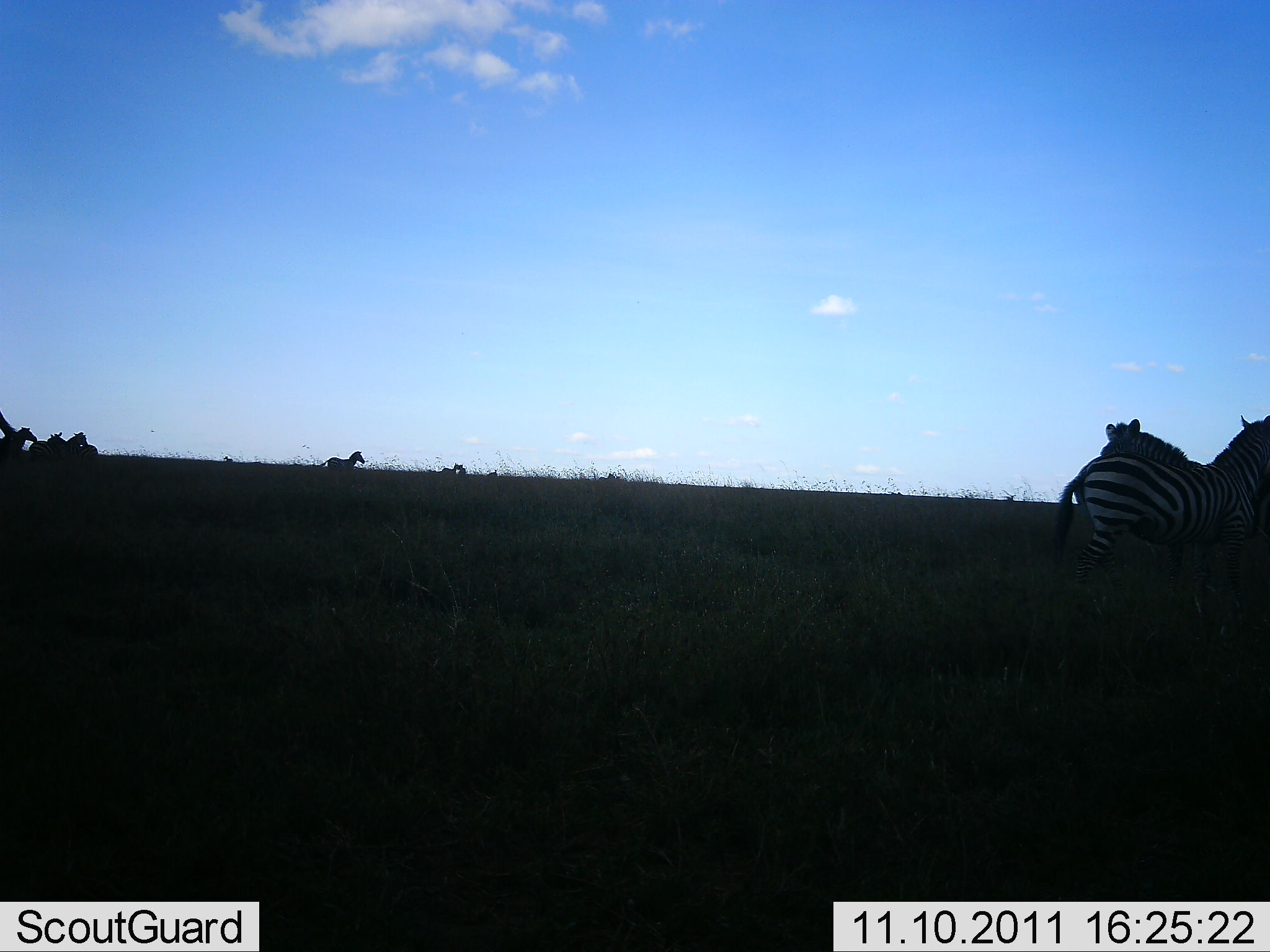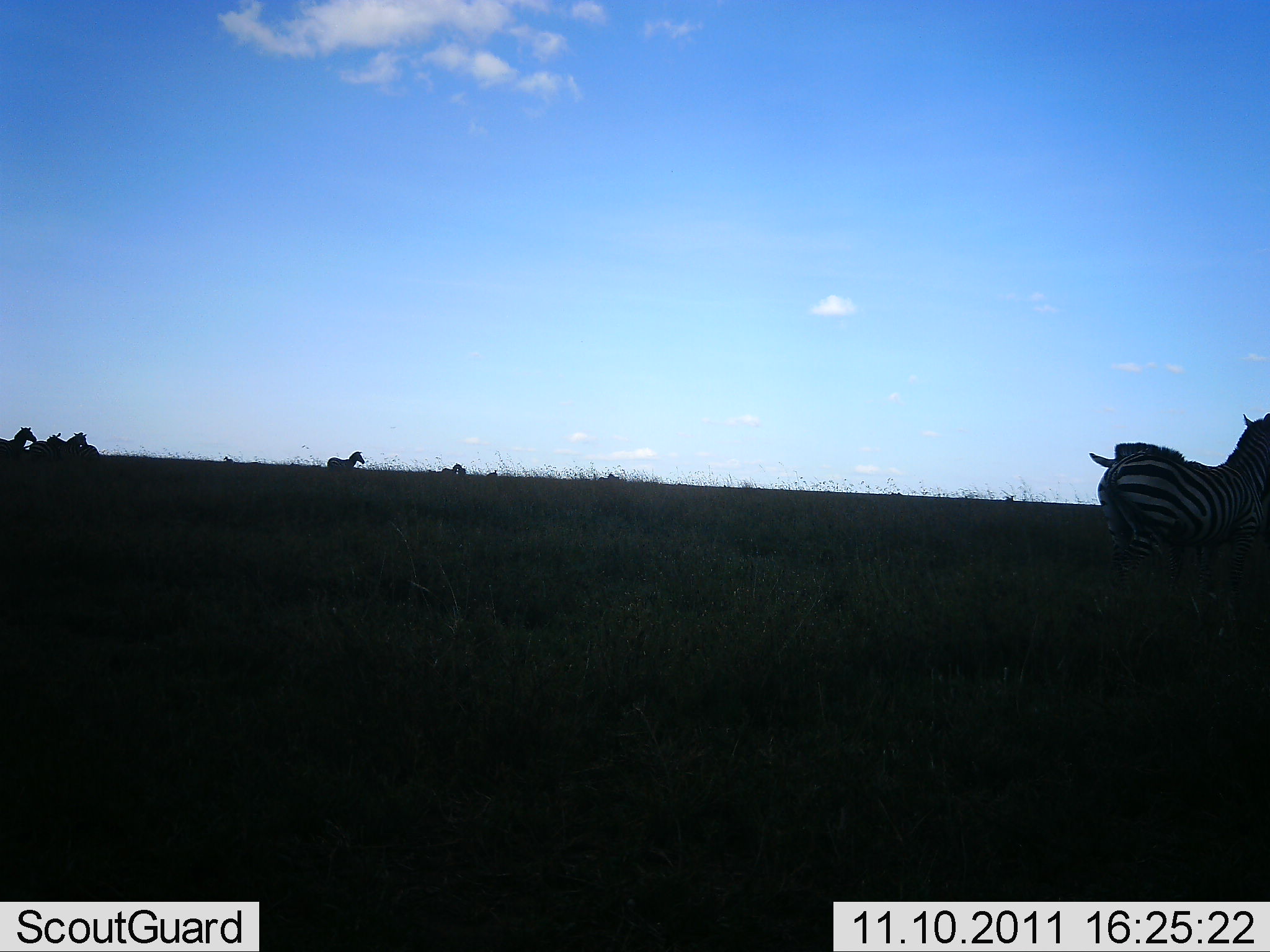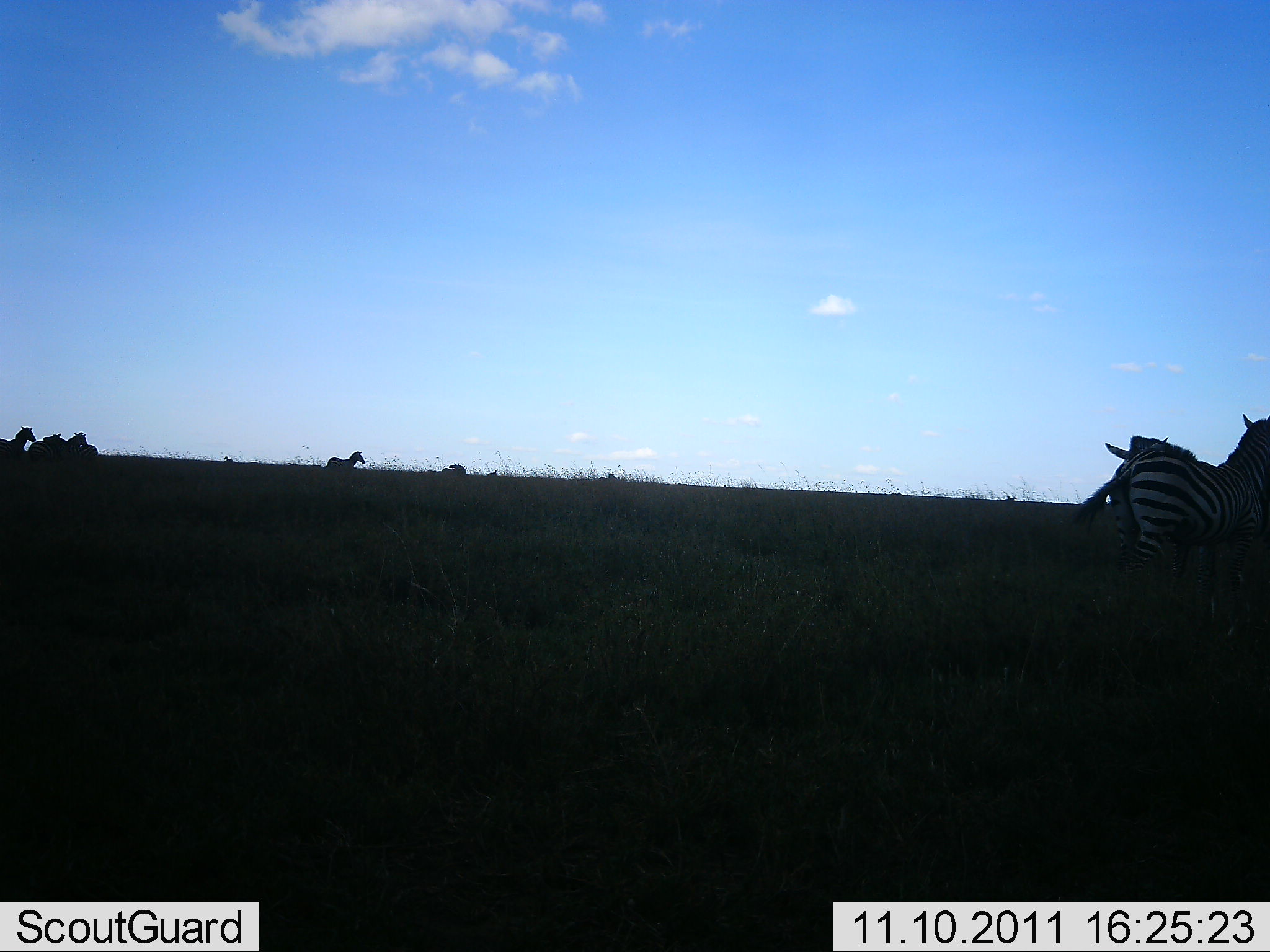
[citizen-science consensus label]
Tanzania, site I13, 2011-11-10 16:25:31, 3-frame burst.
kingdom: Animalia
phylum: Chordata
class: Mammalia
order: Perissodactyla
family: Equidae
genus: Equus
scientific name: Equus quagga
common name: plains zebra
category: zebra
Zebra (plains zebra) (Equus quagga), count 6. Behavior (volunteer vote fractions): standing 93%, resting 0%, moving 14%, interacting 7%. Young present (vote fraction): 0%. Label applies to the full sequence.